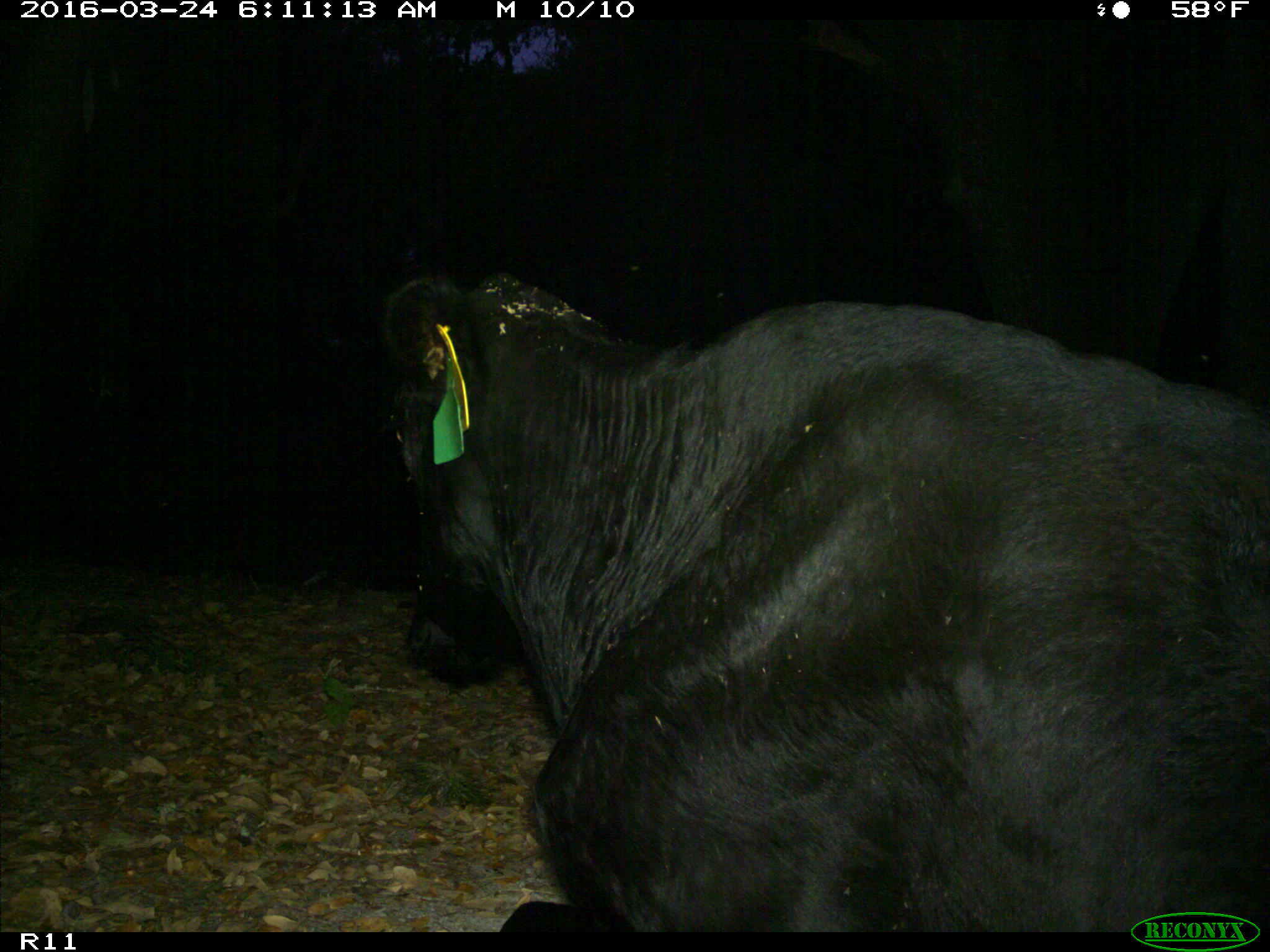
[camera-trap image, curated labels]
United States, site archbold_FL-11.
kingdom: Animalia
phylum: Chordata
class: Mammalia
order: Artiodactyla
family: Bovidae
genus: Bos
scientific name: Bos taurus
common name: domestic cow